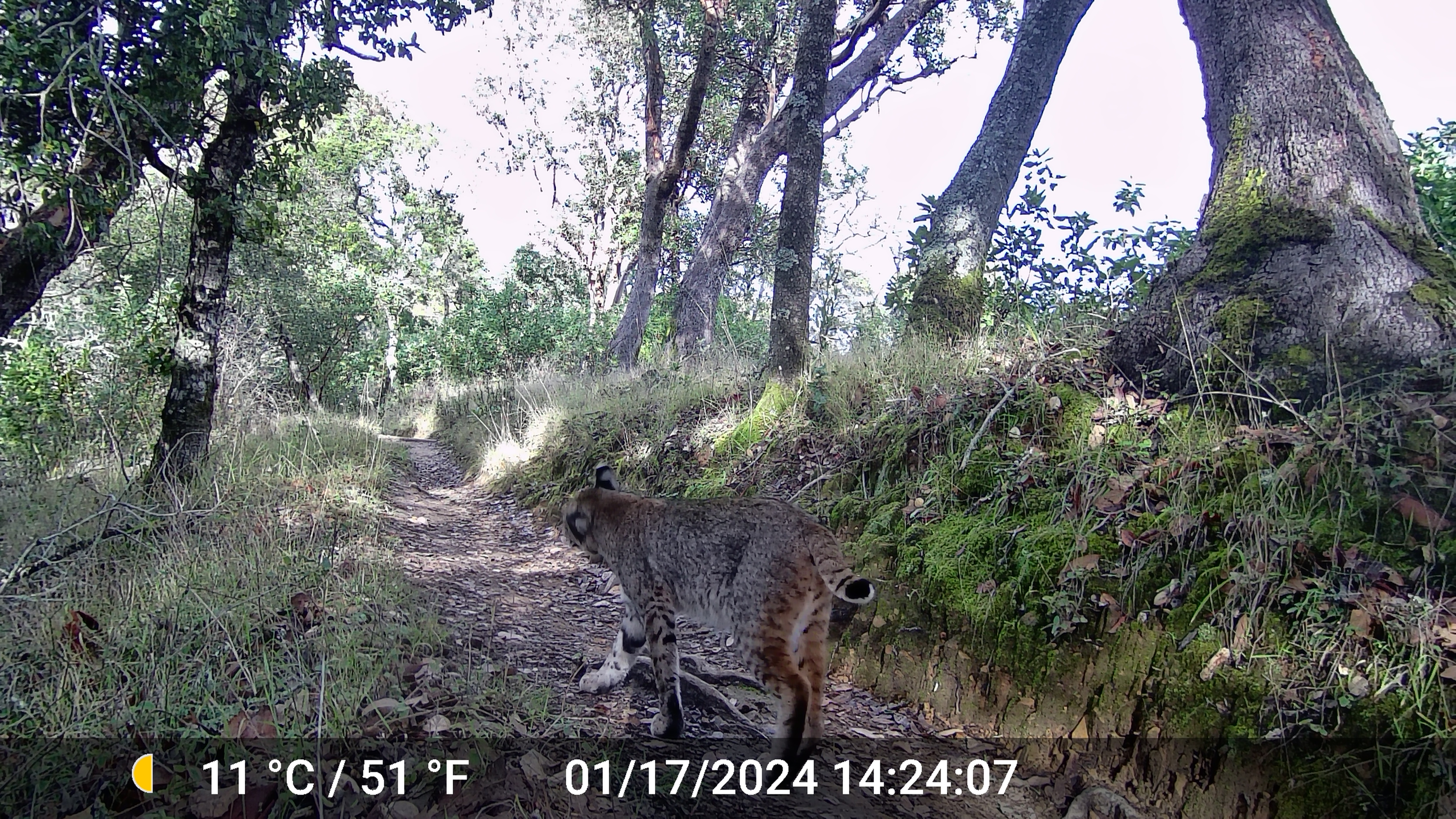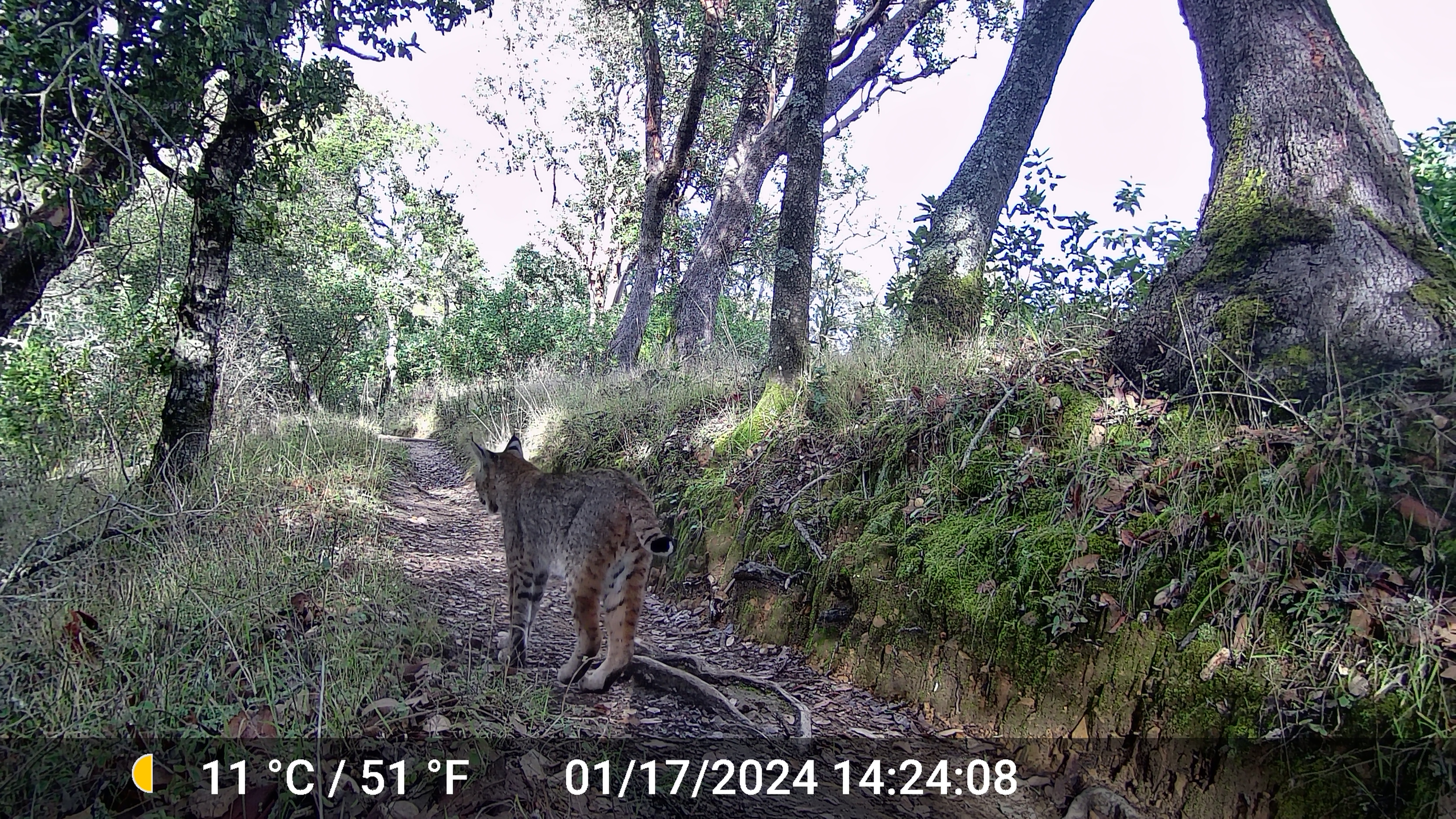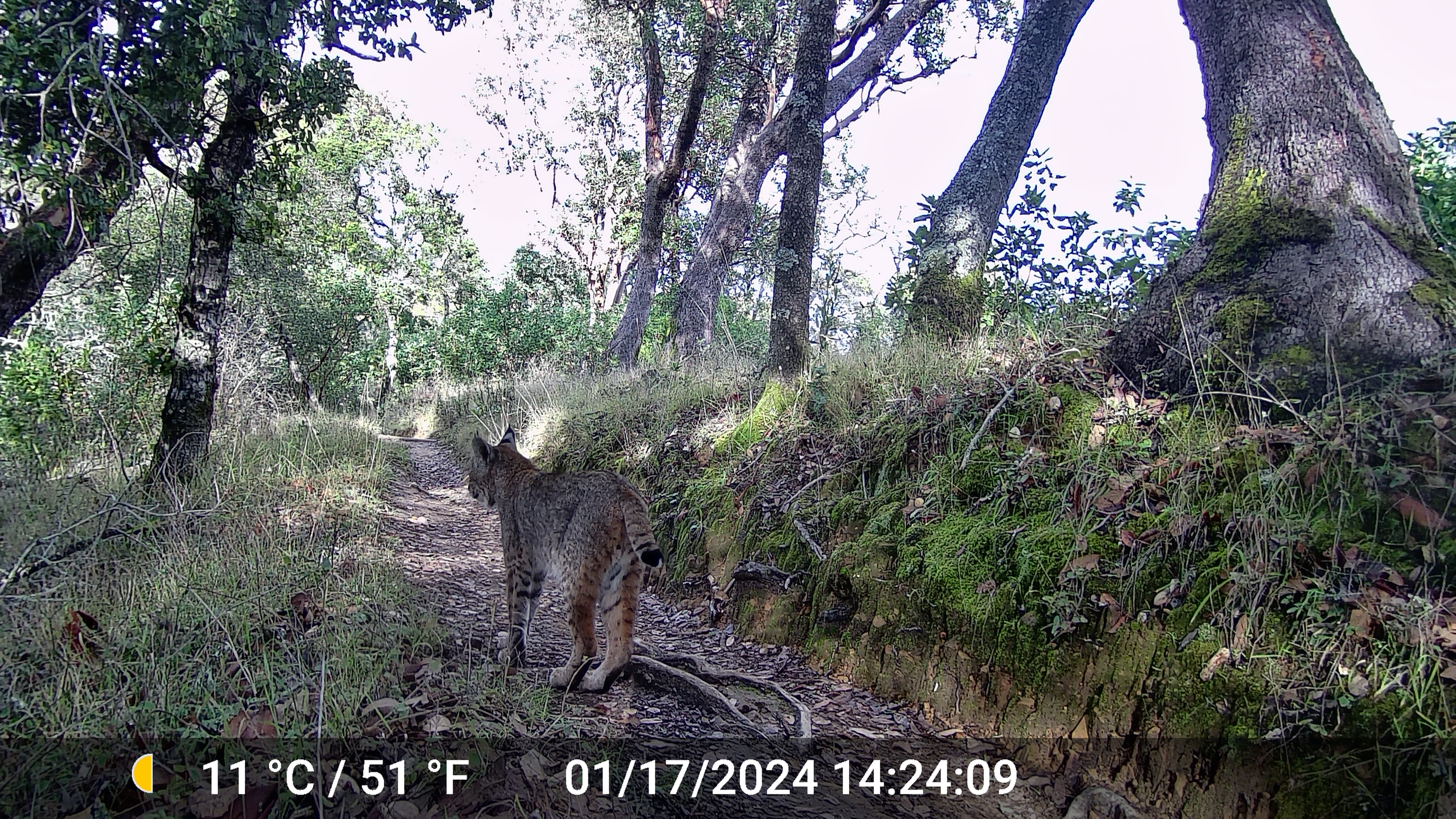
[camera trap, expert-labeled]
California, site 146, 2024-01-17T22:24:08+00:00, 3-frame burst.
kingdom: Animalia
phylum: Chordata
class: Mammalia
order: Carnivora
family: Felidae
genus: Lynx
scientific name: Lynx rufus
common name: bobcat